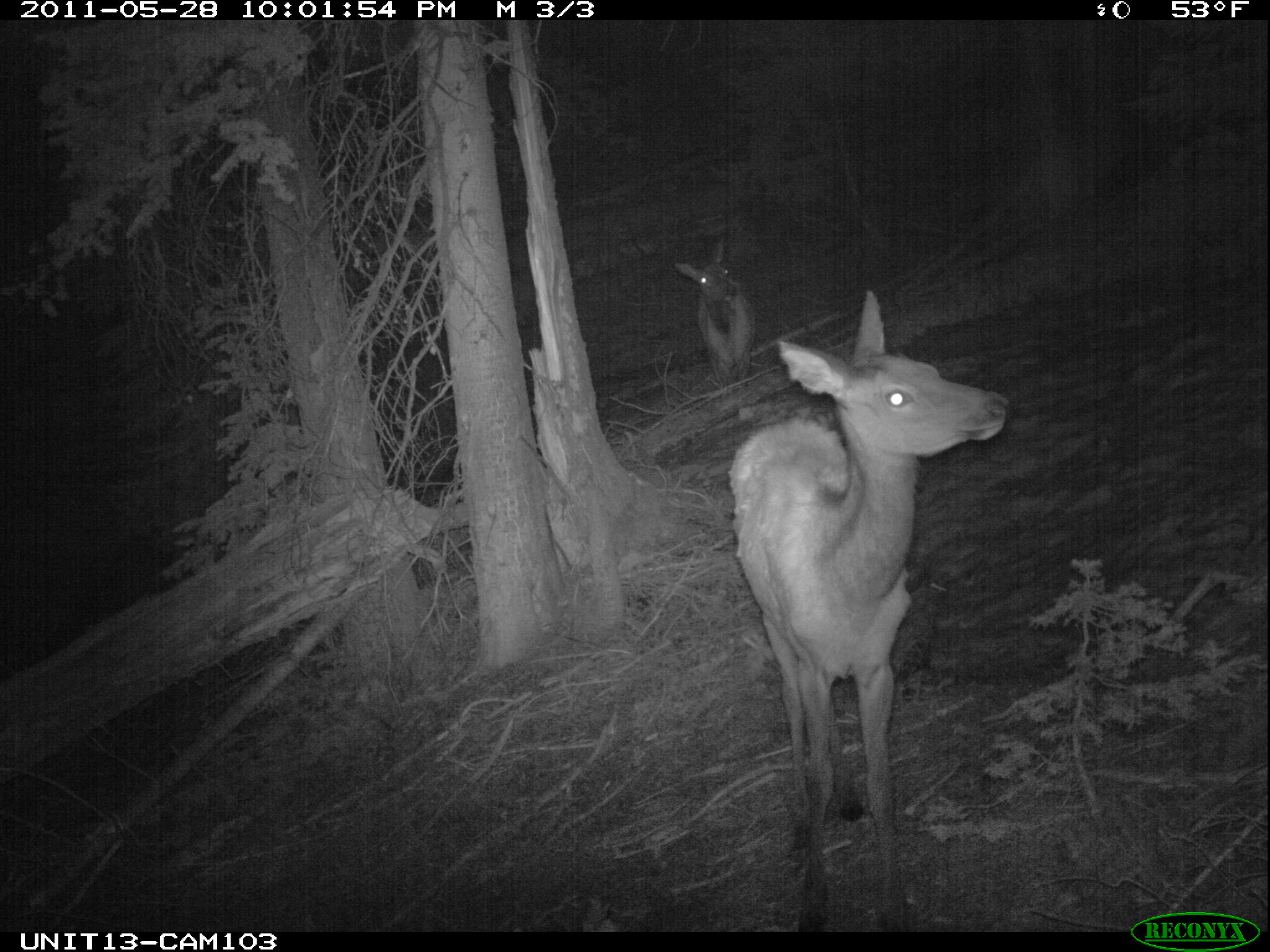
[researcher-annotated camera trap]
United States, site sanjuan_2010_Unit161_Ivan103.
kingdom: Animalia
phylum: Chordata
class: Mammalia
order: Artiodactyla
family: Cervidae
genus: Cervus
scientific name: Cervus elaphus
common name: red deer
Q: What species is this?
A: Cervus elaphus (red deer).